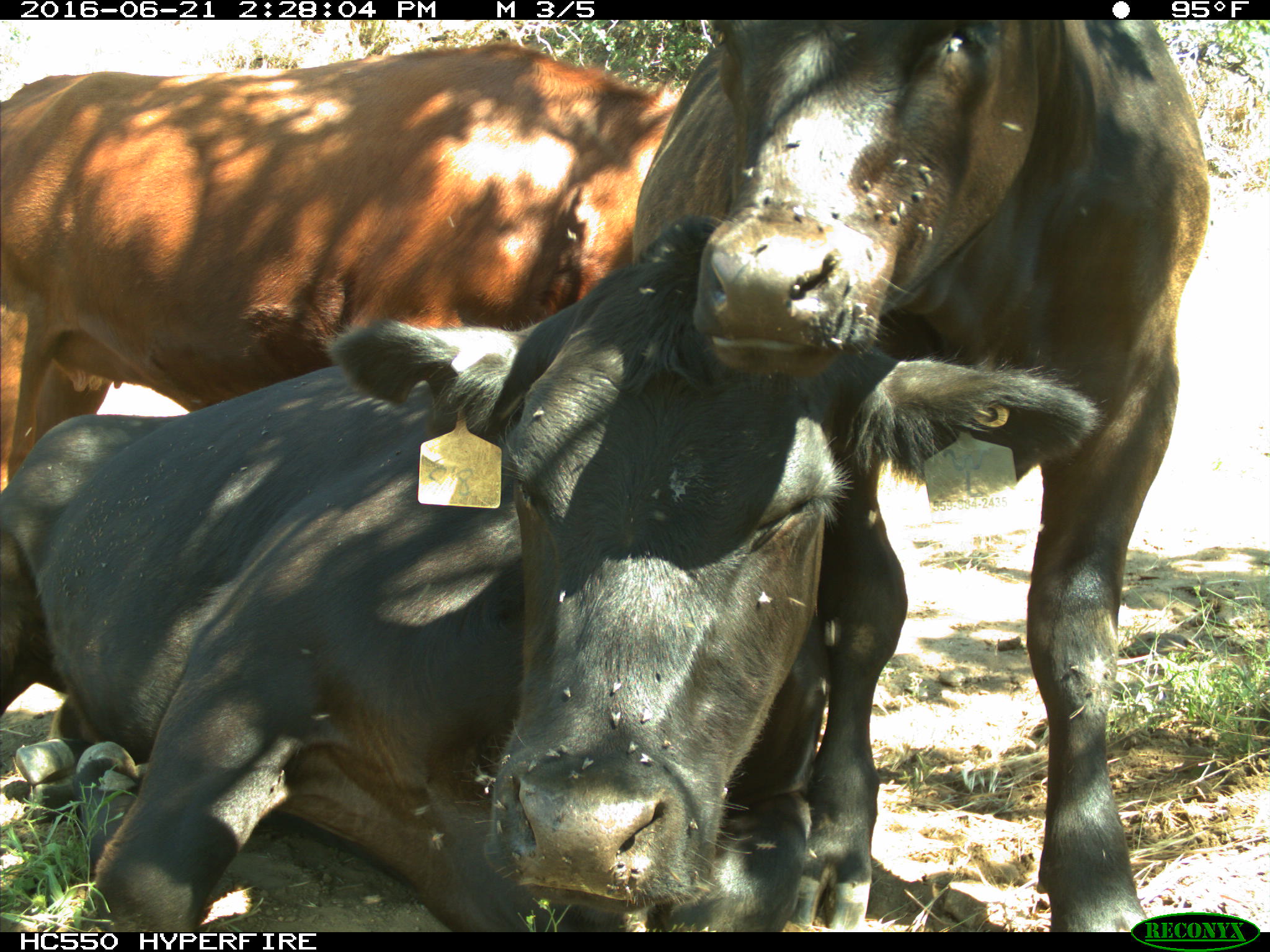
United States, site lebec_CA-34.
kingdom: Animalia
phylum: Chordata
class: Mammalia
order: Artiodactyla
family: Bovidae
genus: Bos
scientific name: Bos taurus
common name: domestic cow